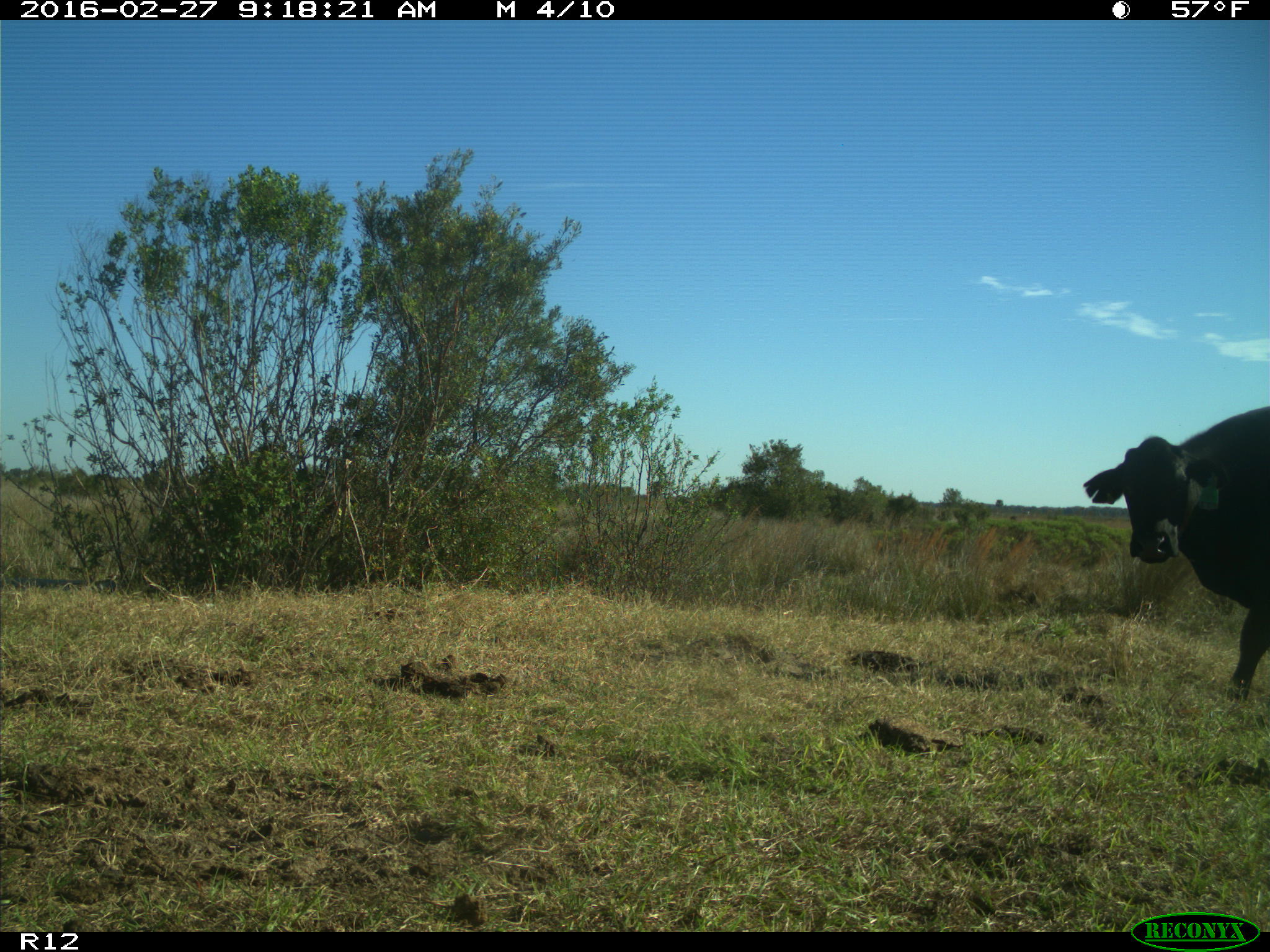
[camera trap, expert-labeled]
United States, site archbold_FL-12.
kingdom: Animalia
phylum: Chordata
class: Mammalia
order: Artiodactyla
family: Bovidae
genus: Bos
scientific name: Bos taurus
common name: domestic cow